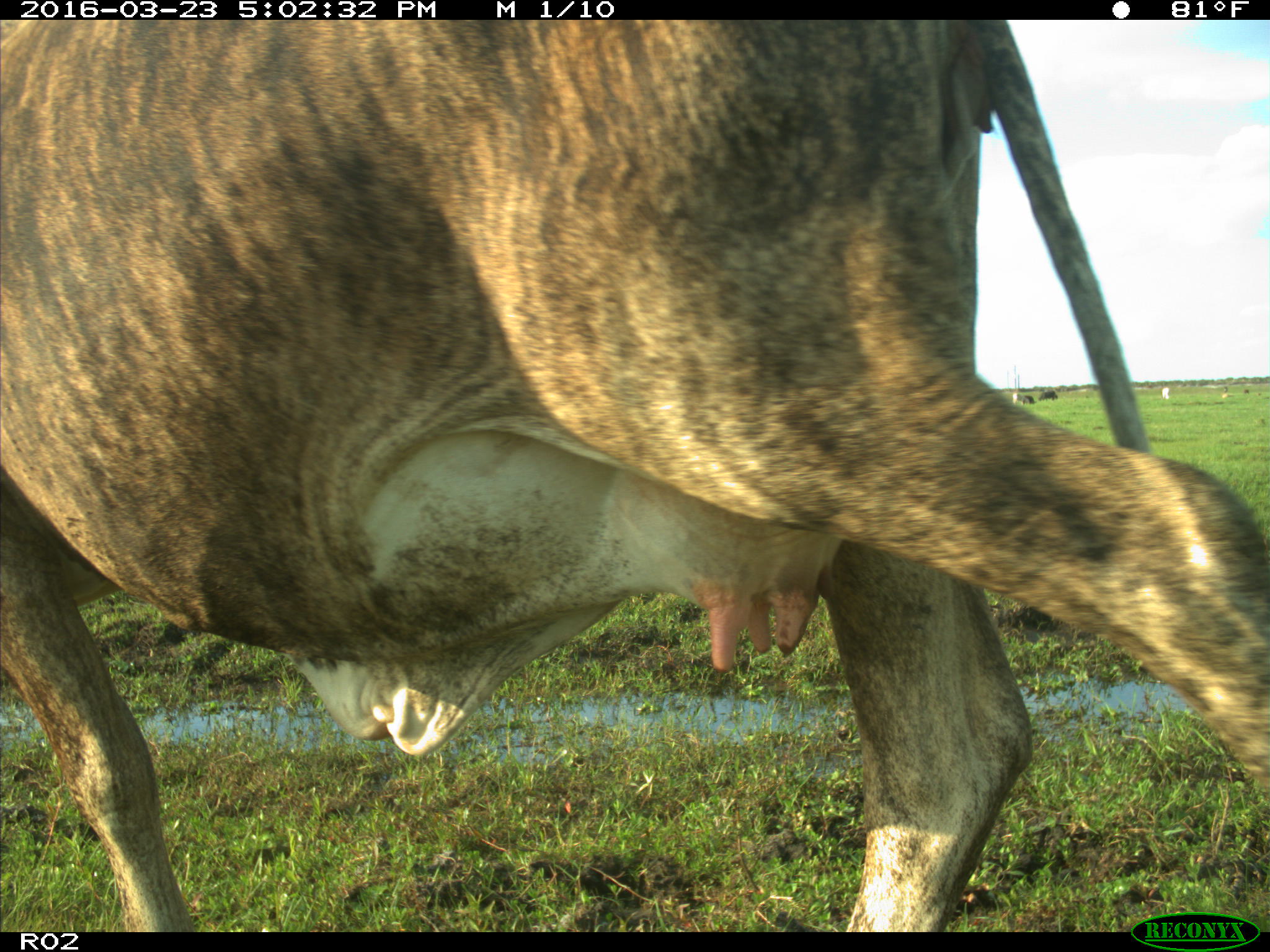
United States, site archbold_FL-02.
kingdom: Animalia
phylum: Chordata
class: Mammalia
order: Artiodactyla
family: Bovidae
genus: Bos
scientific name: Bos taurus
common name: domestic cow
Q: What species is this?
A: Bos taurus (domestic cow).